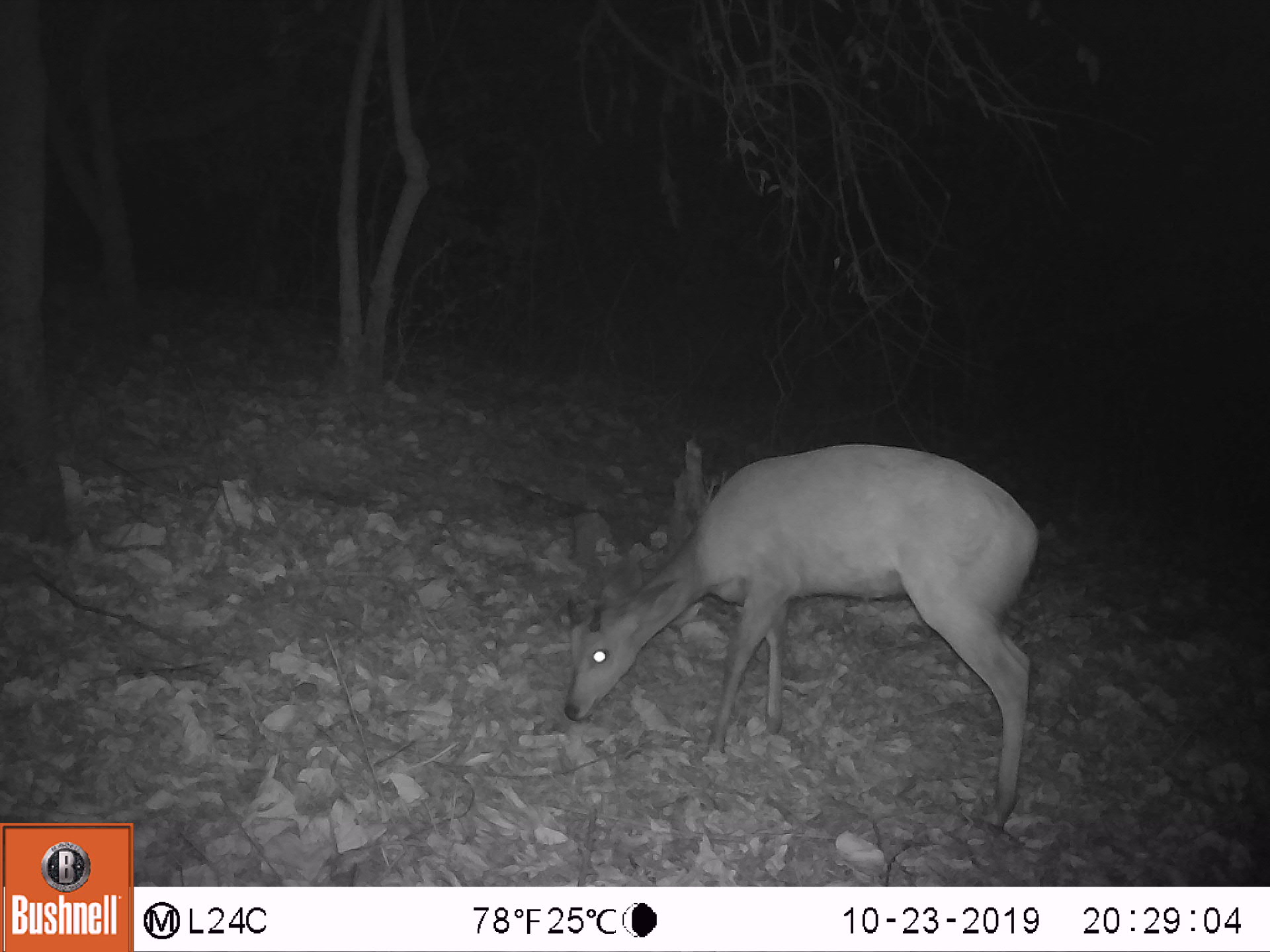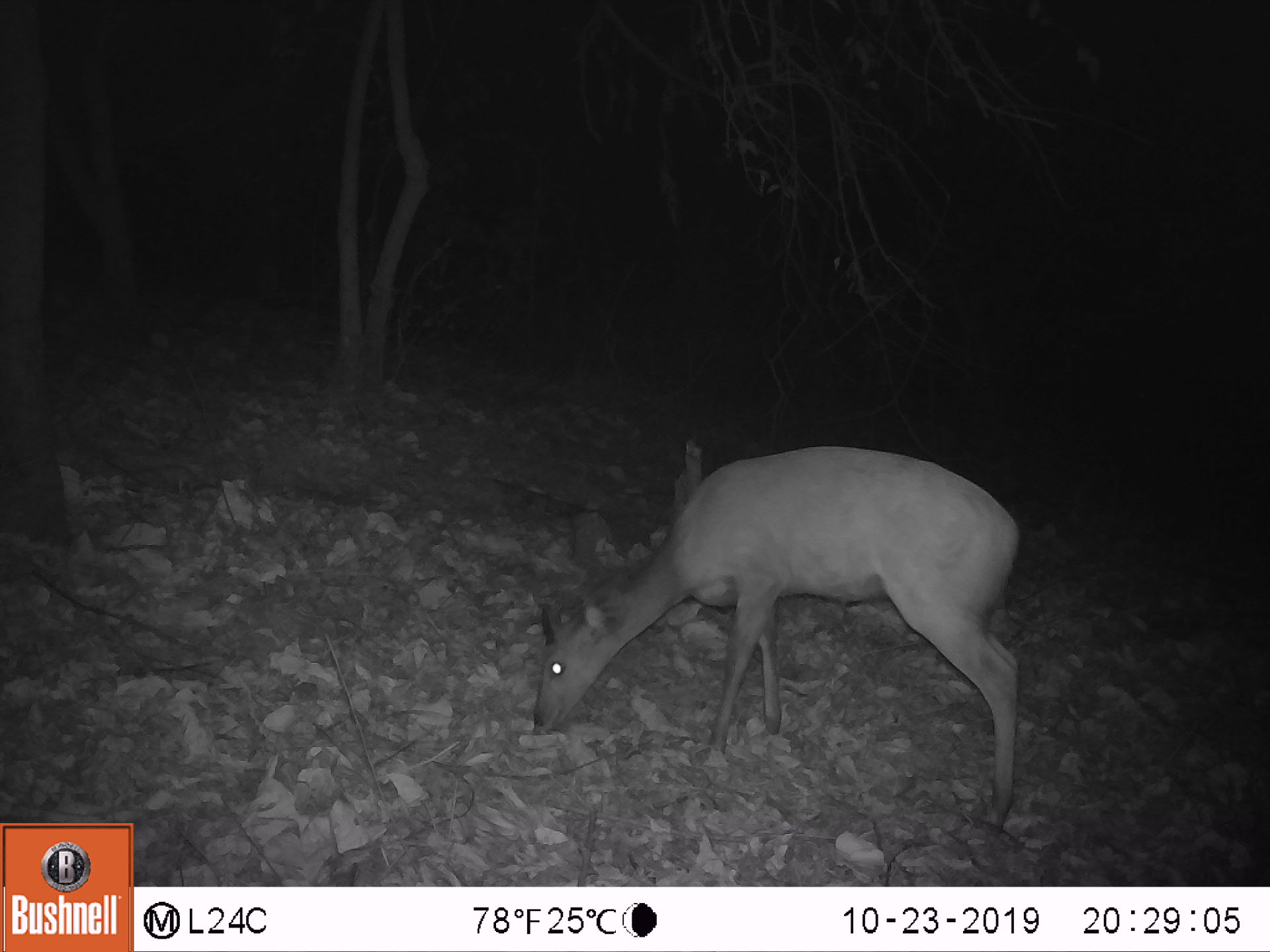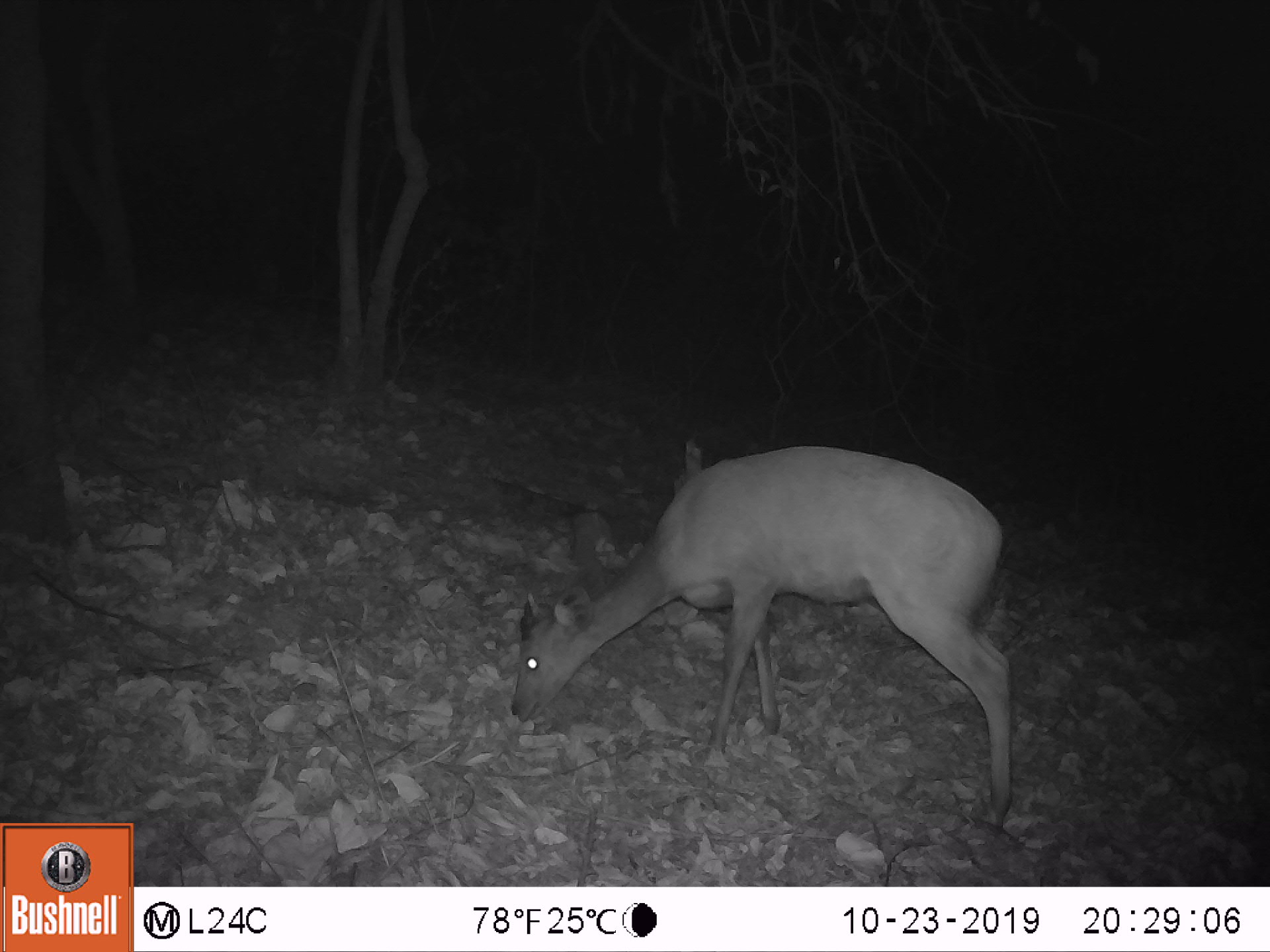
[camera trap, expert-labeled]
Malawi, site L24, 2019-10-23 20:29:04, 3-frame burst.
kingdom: Animalia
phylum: Chordata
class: Mammalia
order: Artiodactyla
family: Bovidae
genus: Tragelaphus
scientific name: Tragelaphus sylvaticus sylvaticus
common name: cape bushbuck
Cape bushbuck (Tragelaphus sylvaticus sylvaticus), count 1.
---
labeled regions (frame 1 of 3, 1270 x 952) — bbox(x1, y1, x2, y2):
cape bushbuck: bbox(558, 438, 1053, 828)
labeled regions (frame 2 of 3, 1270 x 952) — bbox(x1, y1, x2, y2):
cape bushbuck: bbox(528, 437, 1040, 821)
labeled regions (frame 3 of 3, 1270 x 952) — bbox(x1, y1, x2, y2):
cape bushbuck: bbox(503, 440, 1021, 821)